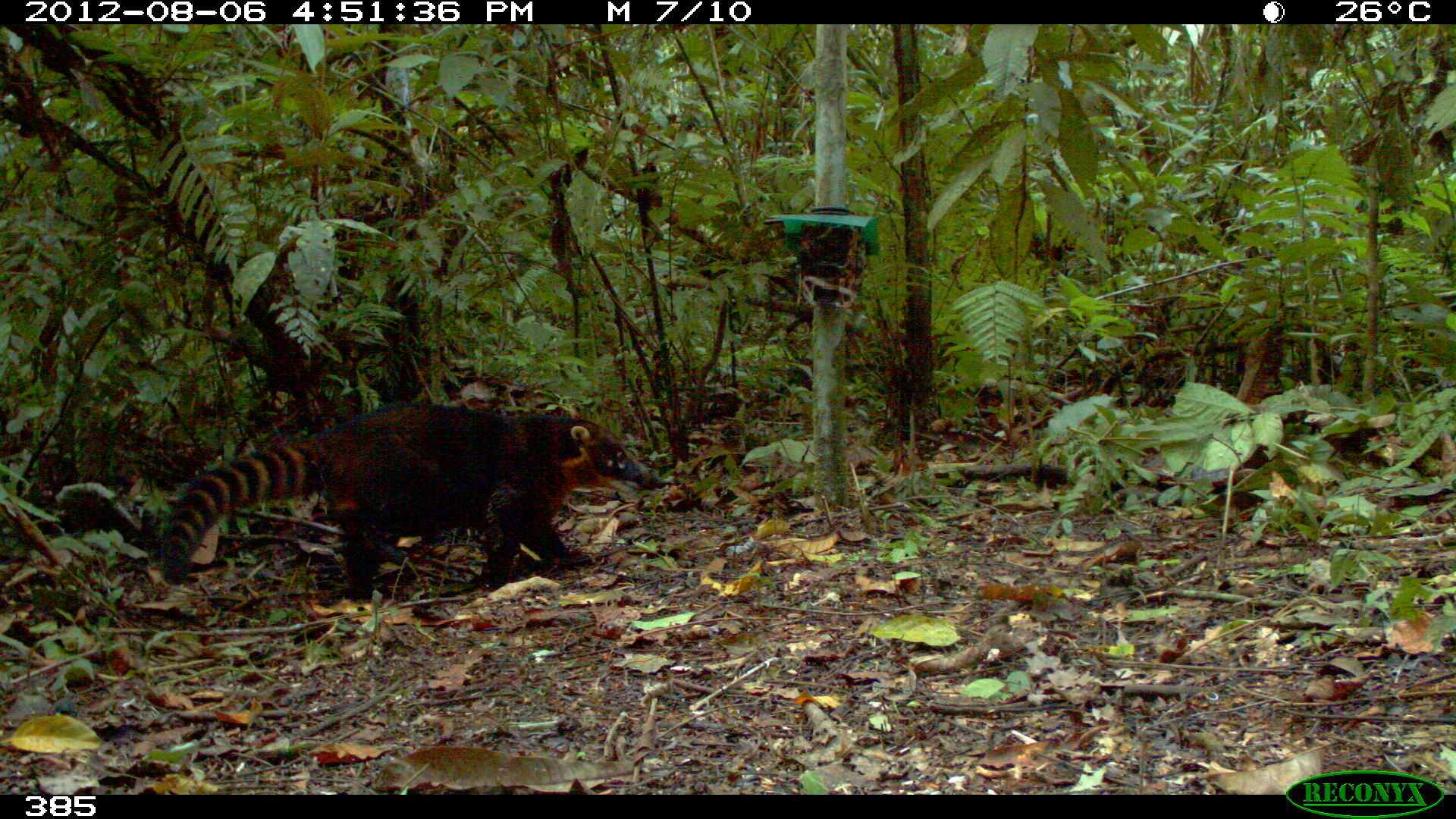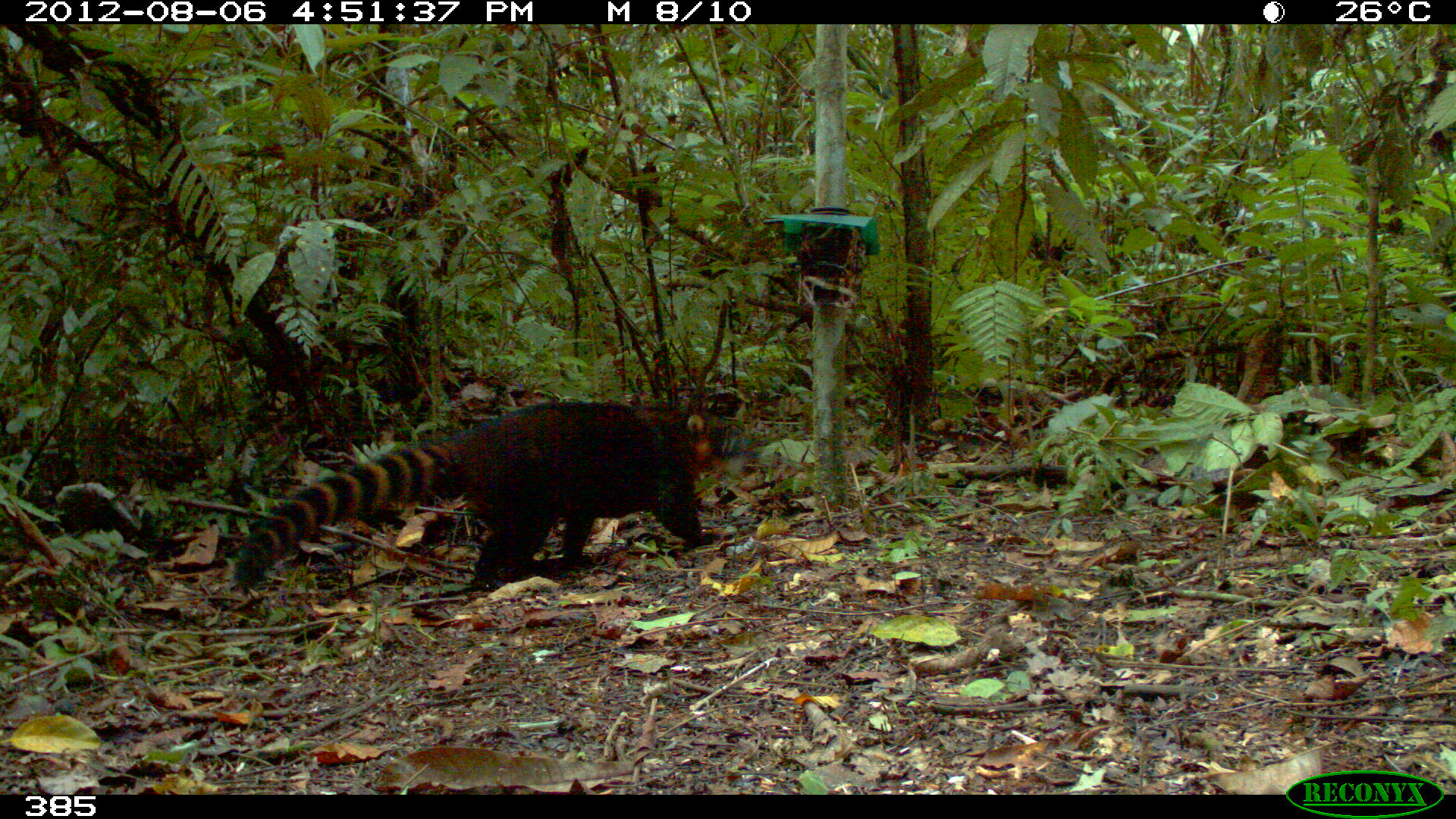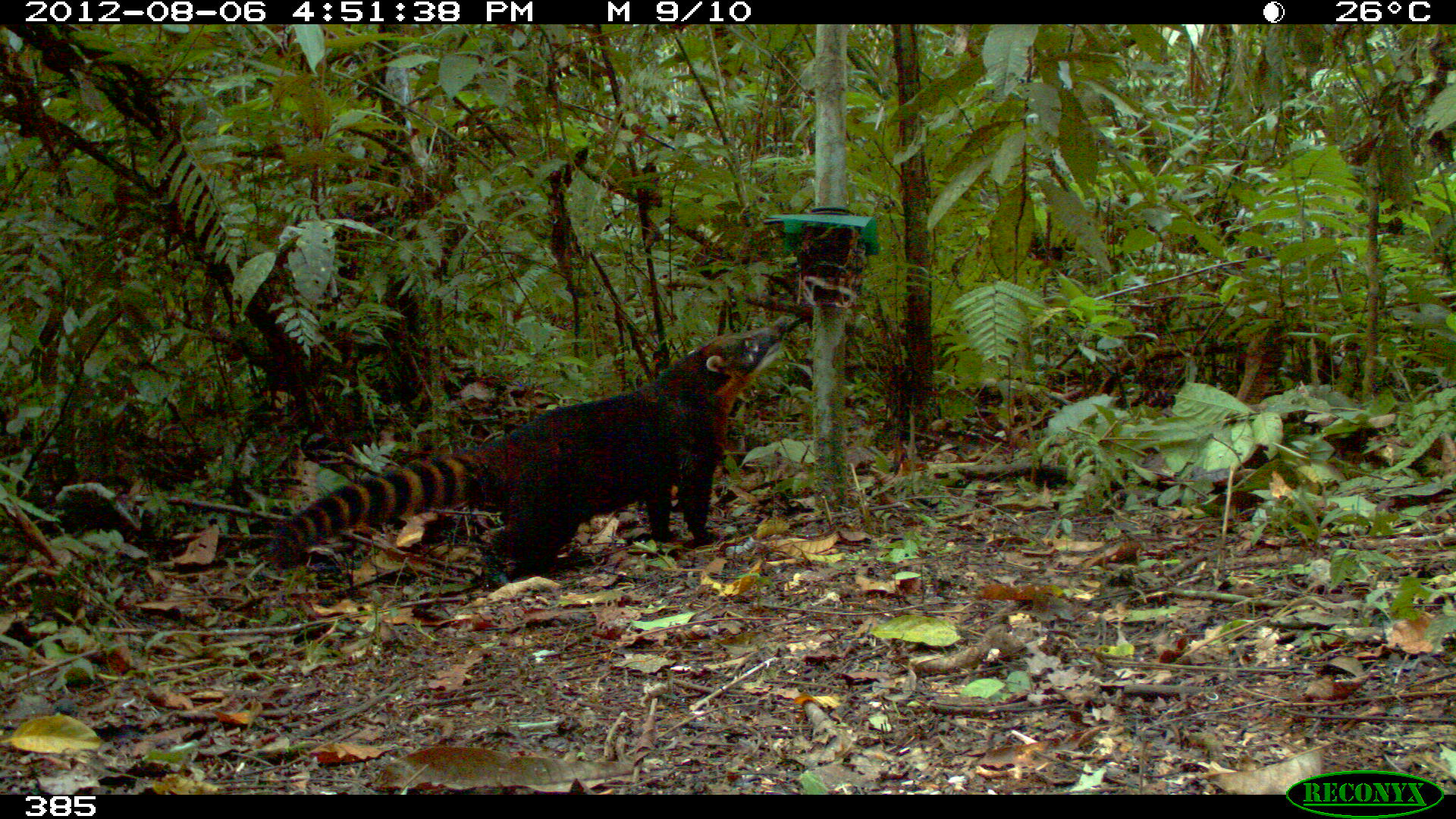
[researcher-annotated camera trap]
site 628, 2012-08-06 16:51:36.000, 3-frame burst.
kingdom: Animalia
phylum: Chordata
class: Mammalia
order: Carnivora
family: Procyonidae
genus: Nasua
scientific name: Nasua nasua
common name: south american coati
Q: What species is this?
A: Nasua nasua (south american coati).